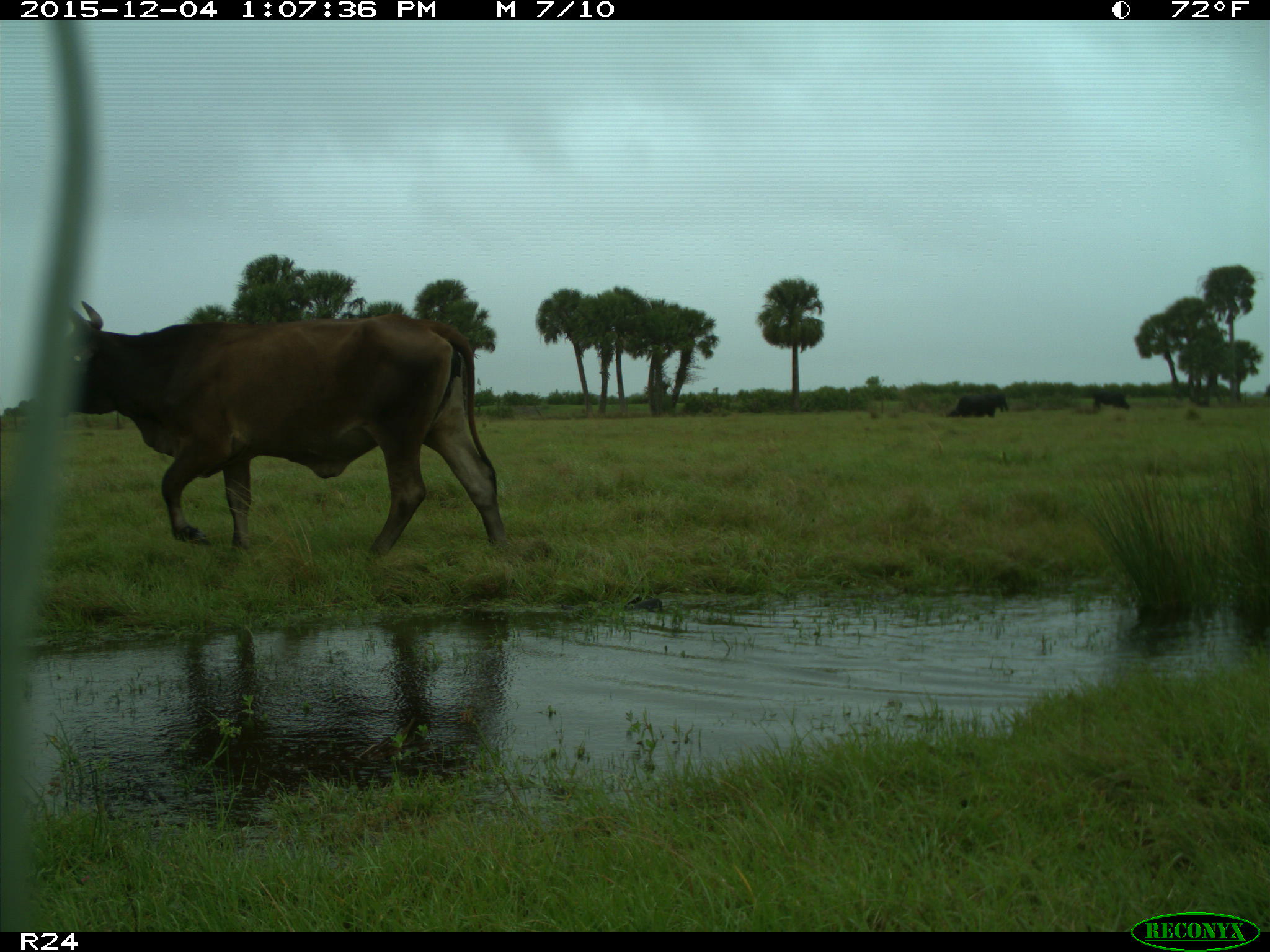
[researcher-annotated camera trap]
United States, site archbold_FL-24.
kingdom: Animalia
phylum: Chordata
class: Mammalia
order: Artiodactyla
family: Bovidae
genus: Bos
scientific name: Bos taurus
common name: domestic cow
Bos taurus (domestic cow).